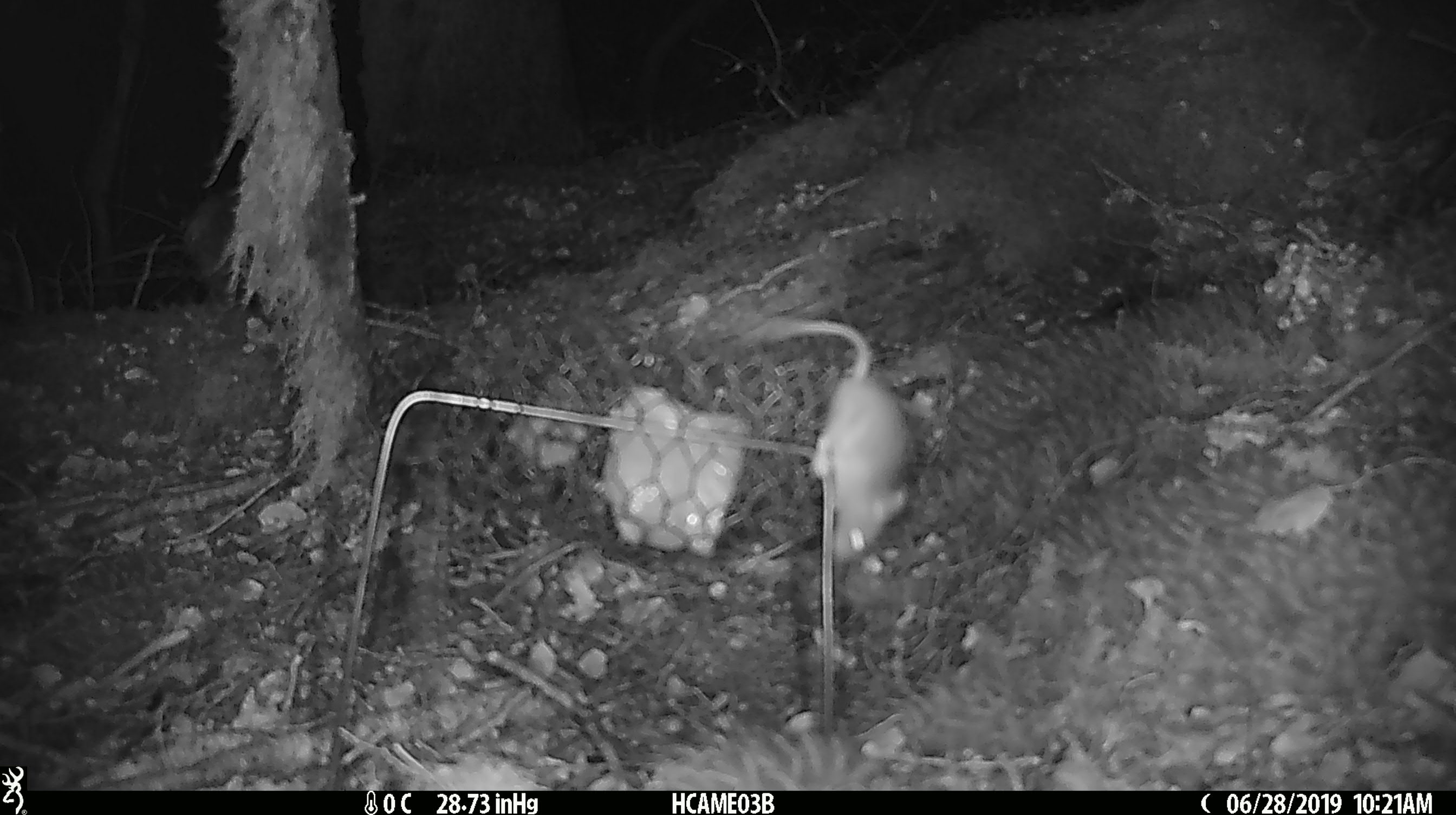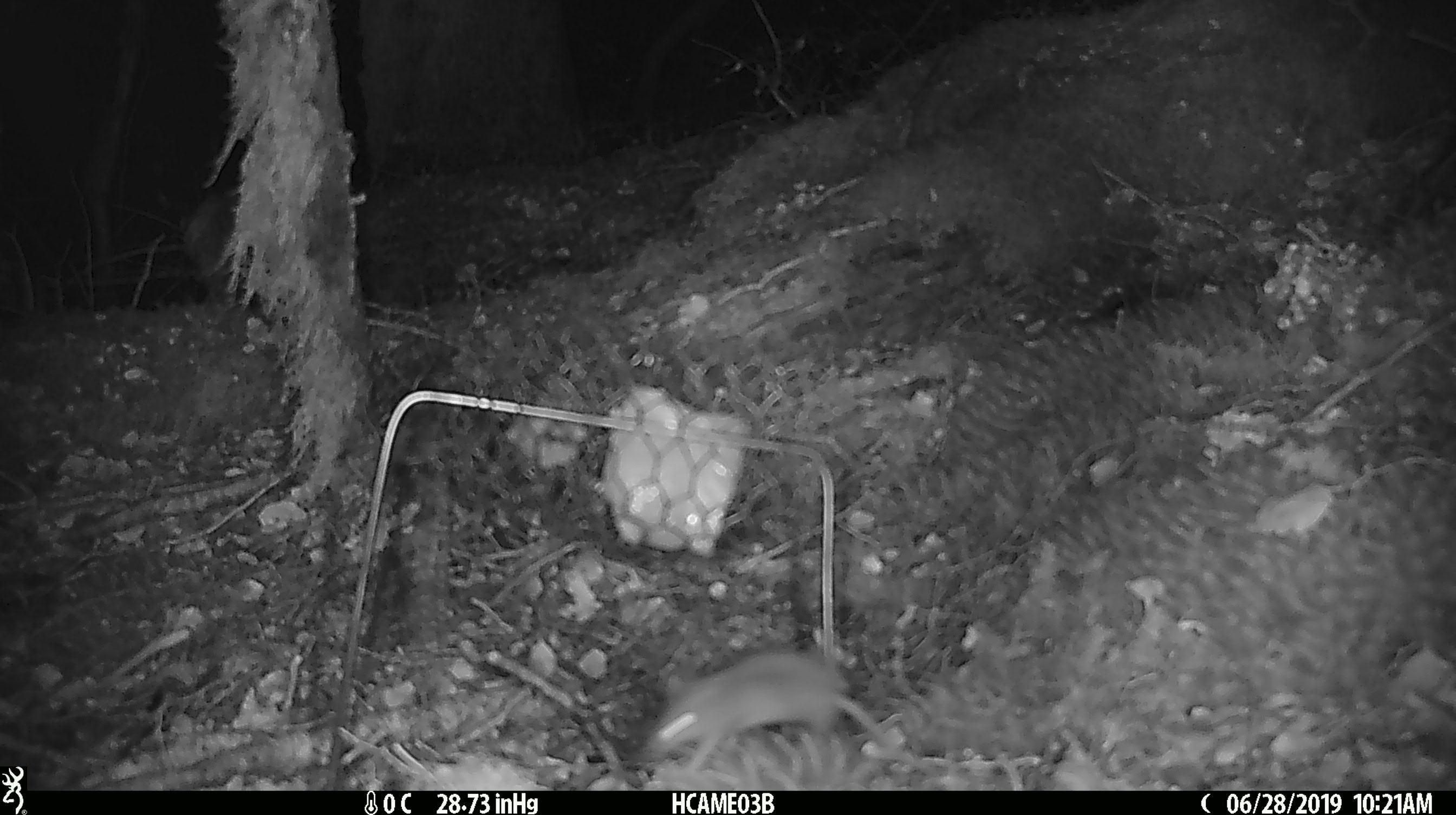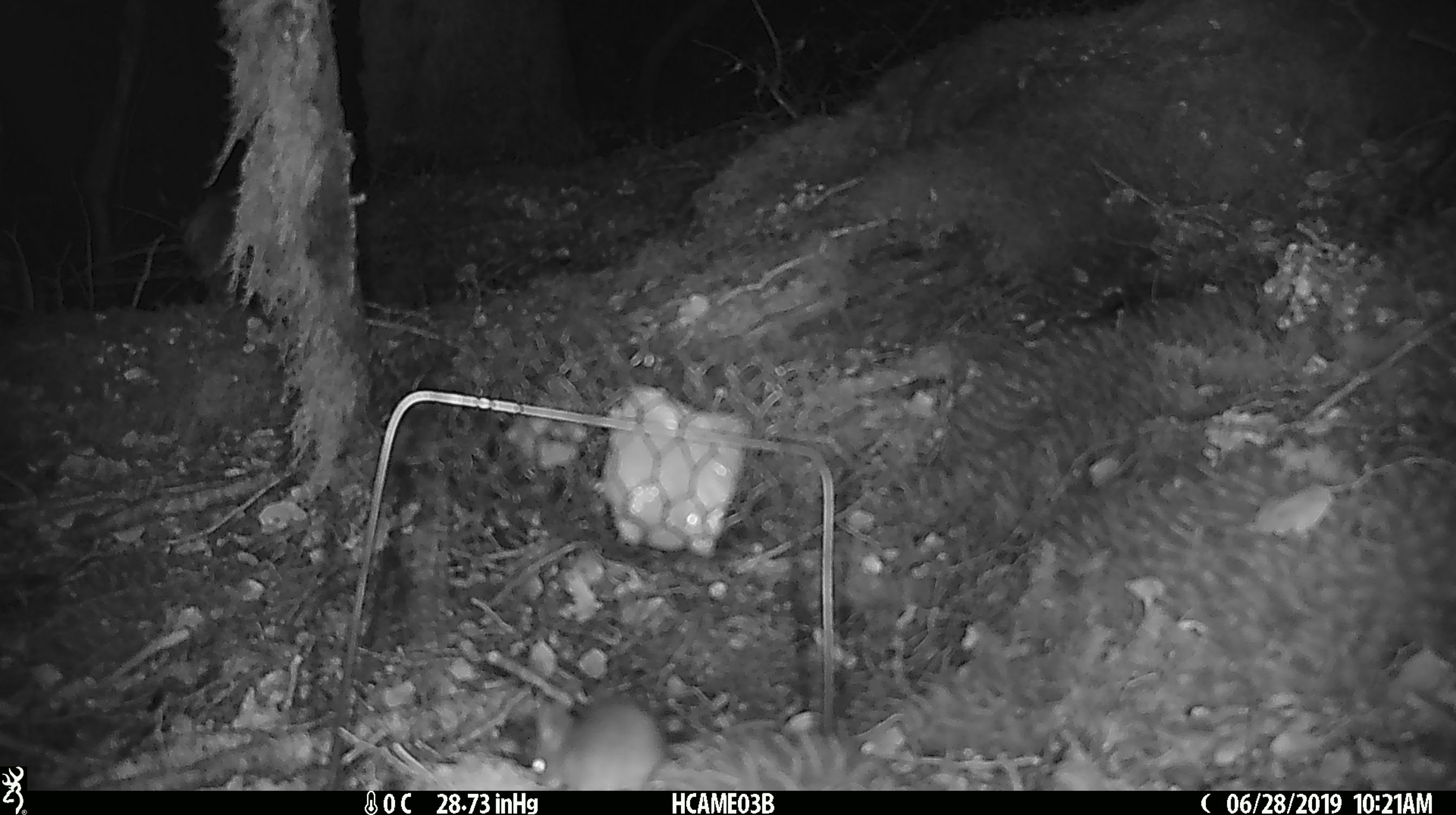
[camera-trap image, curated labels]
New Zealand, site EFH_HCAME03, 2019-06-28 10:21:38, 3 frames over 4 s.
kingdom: Animalia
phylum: Chordata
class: Mammalia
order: Rodentia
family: Muridae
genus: Mus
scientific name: Mus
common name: mouse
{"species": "mouse (Mus)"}